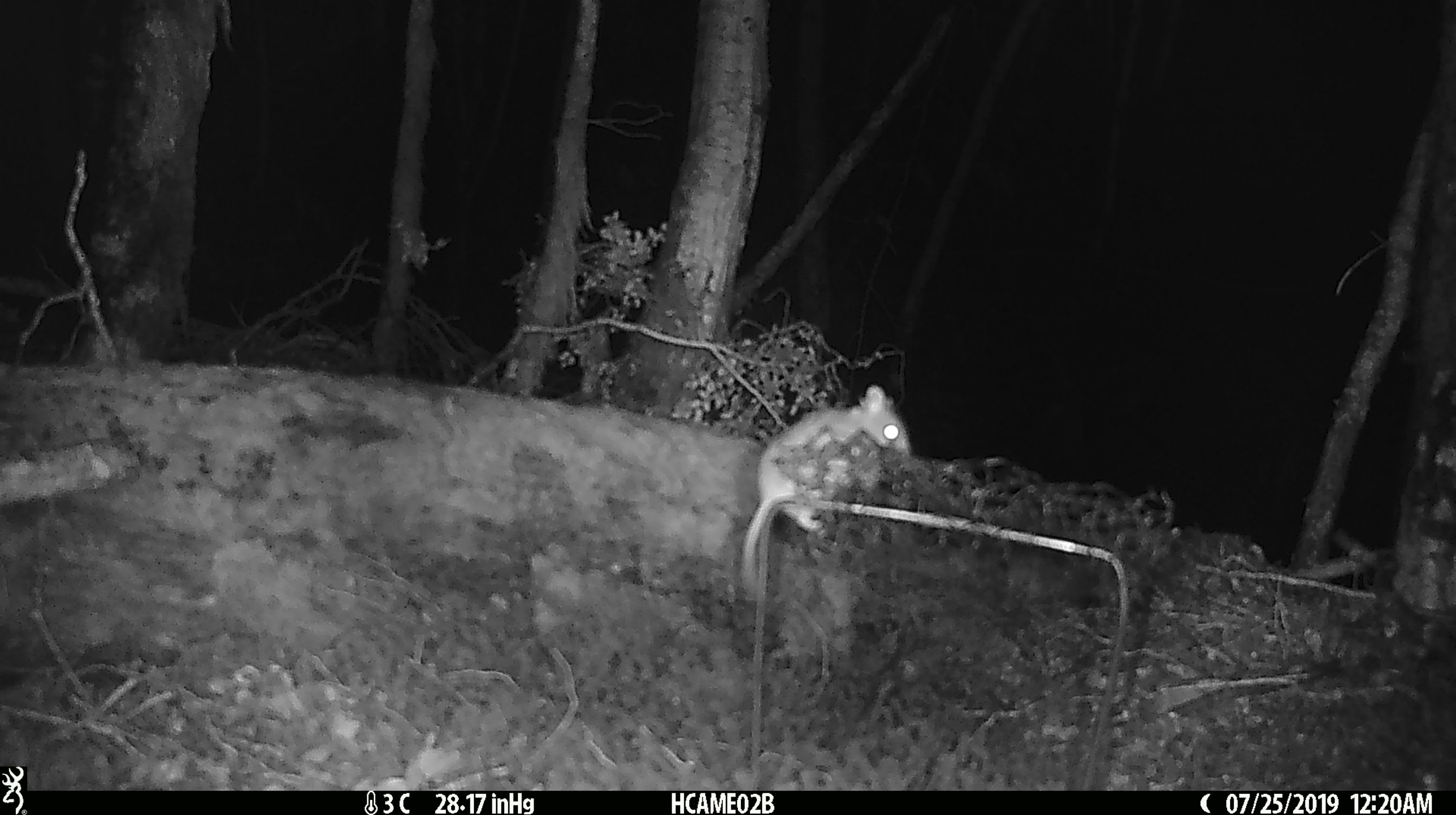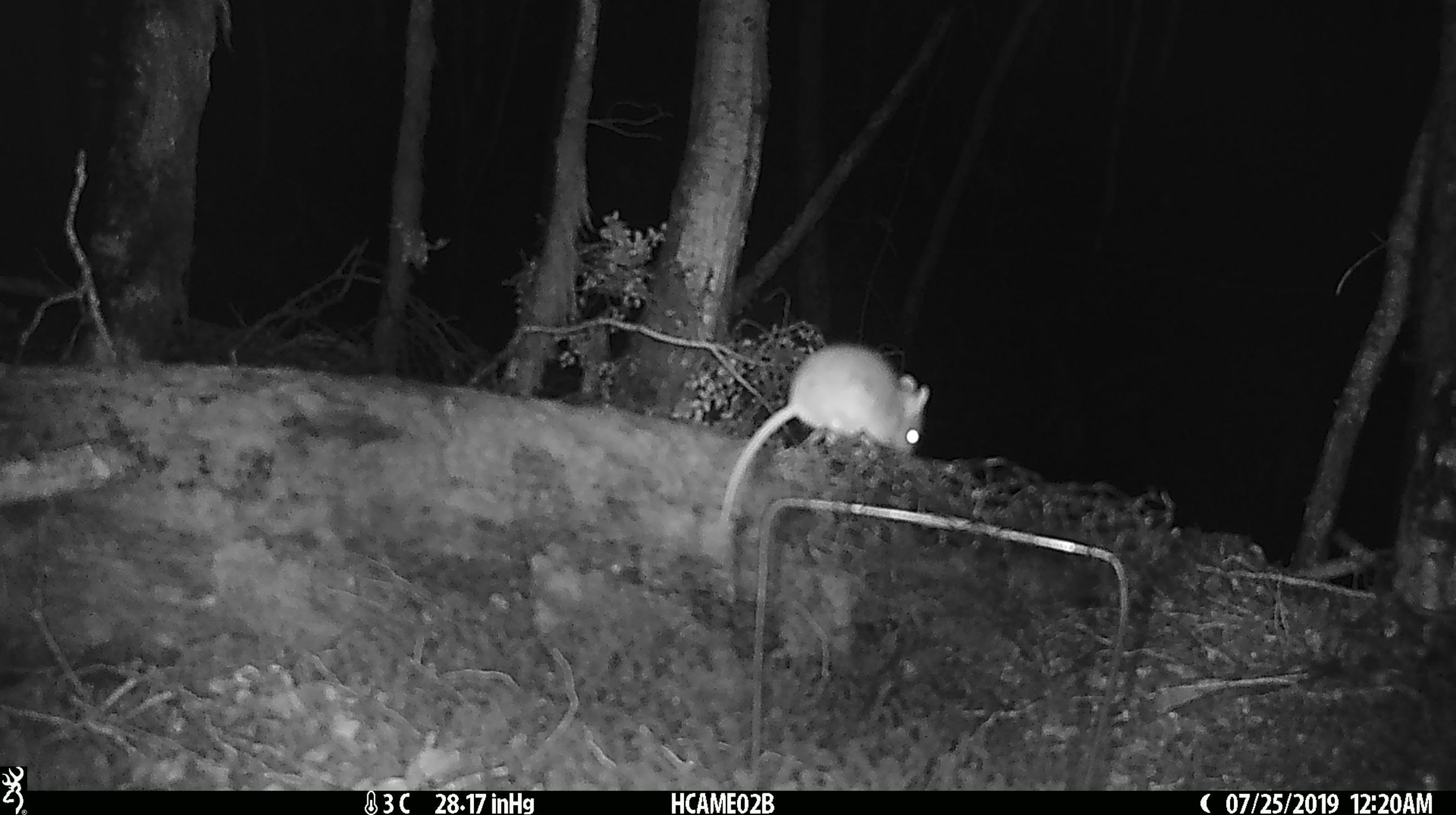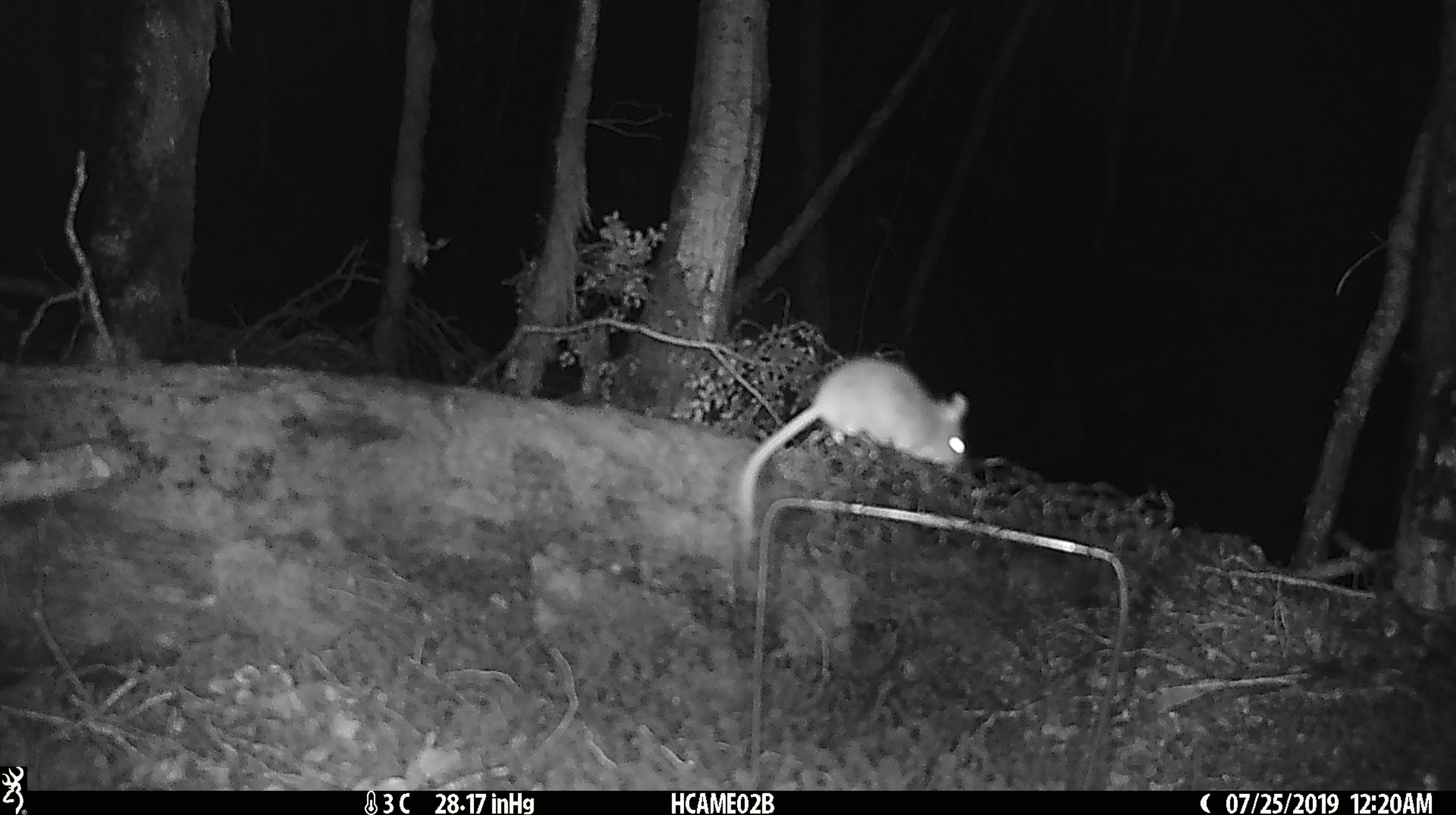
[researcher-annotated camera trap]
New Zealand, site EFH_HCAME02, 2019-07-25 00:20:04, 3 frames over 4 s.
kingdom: Animalia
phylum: Chordata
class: Mammalia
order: Rodentia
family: Muridae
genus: Mus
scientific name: Mus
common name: mouse